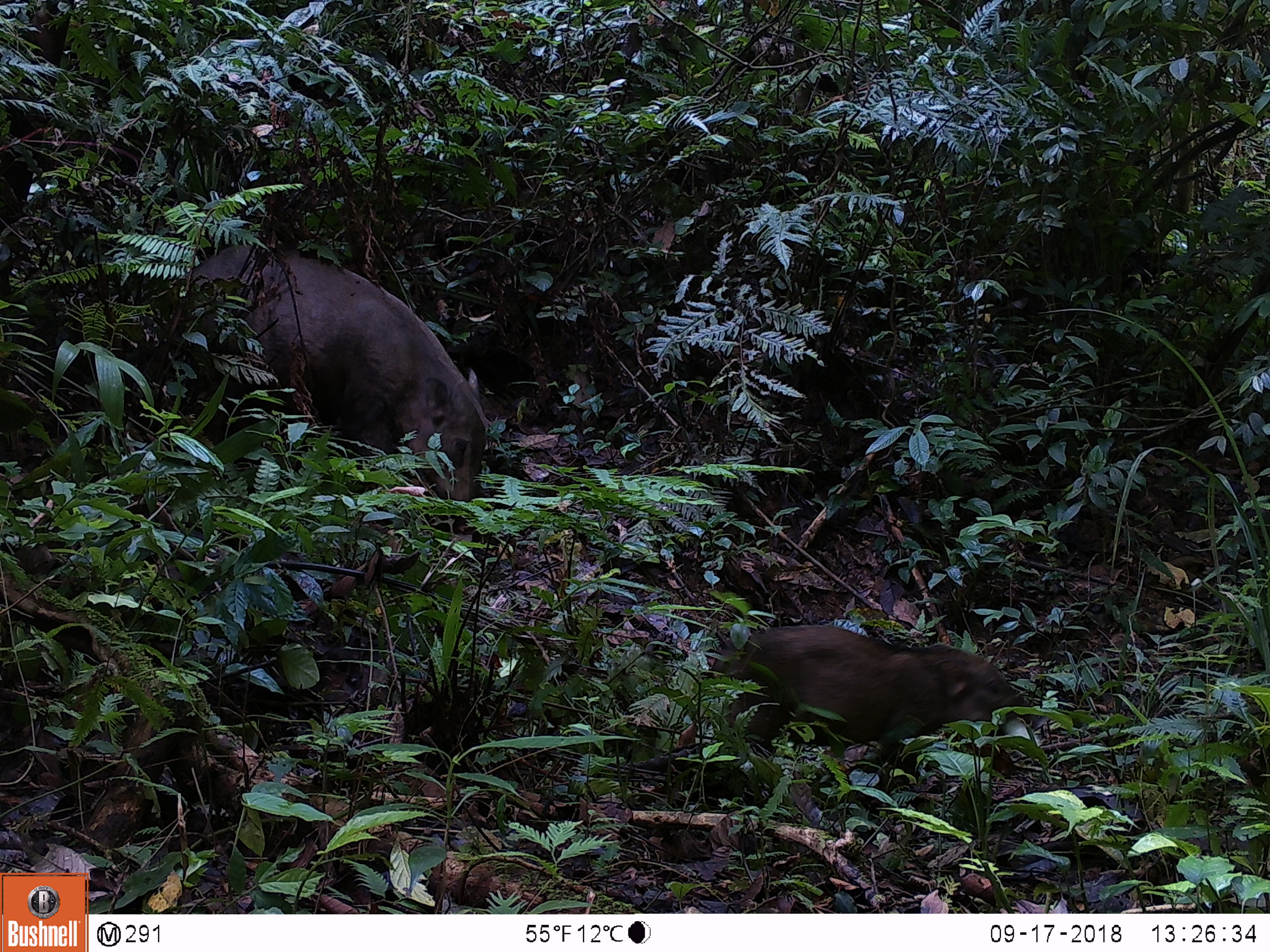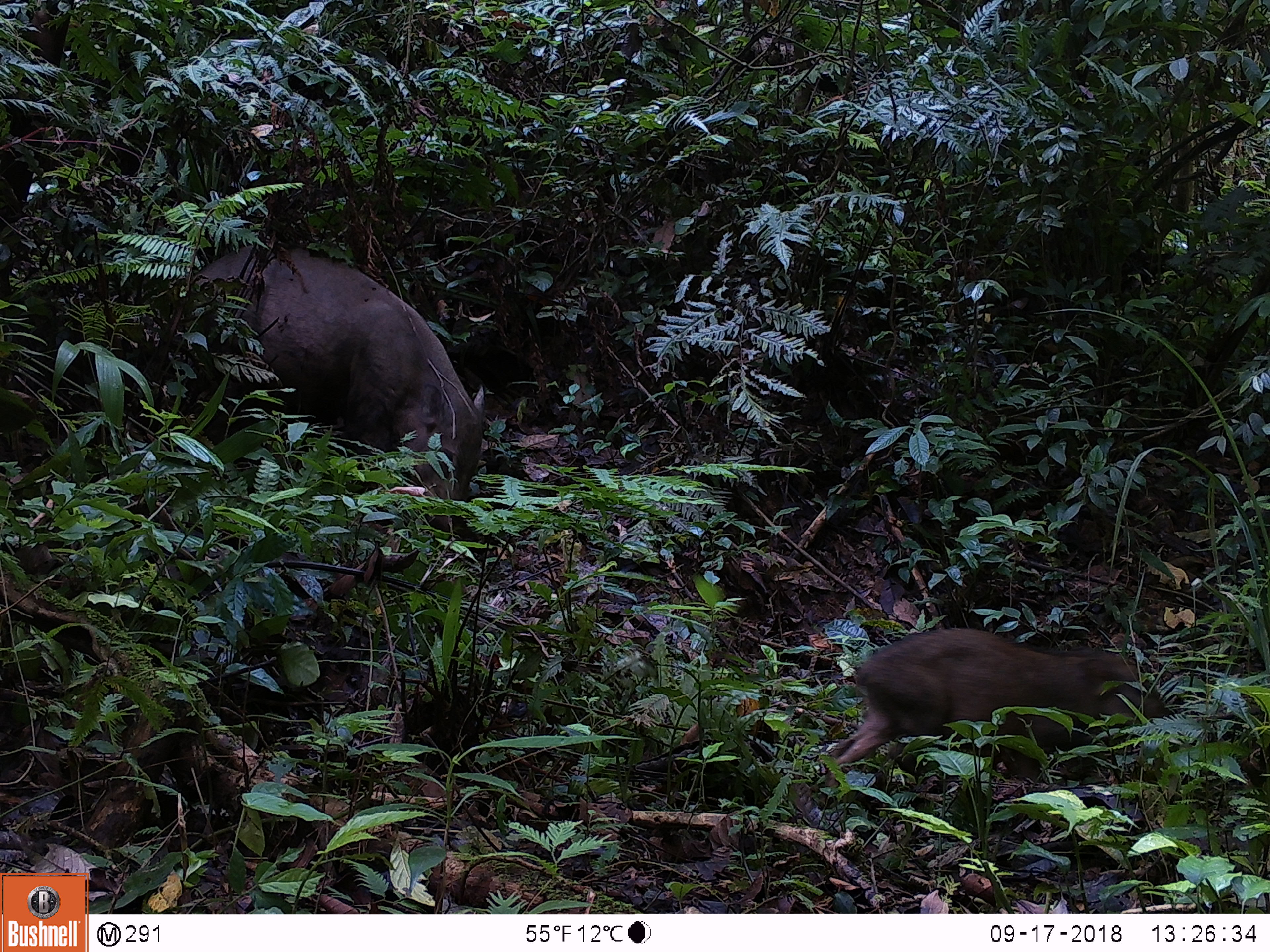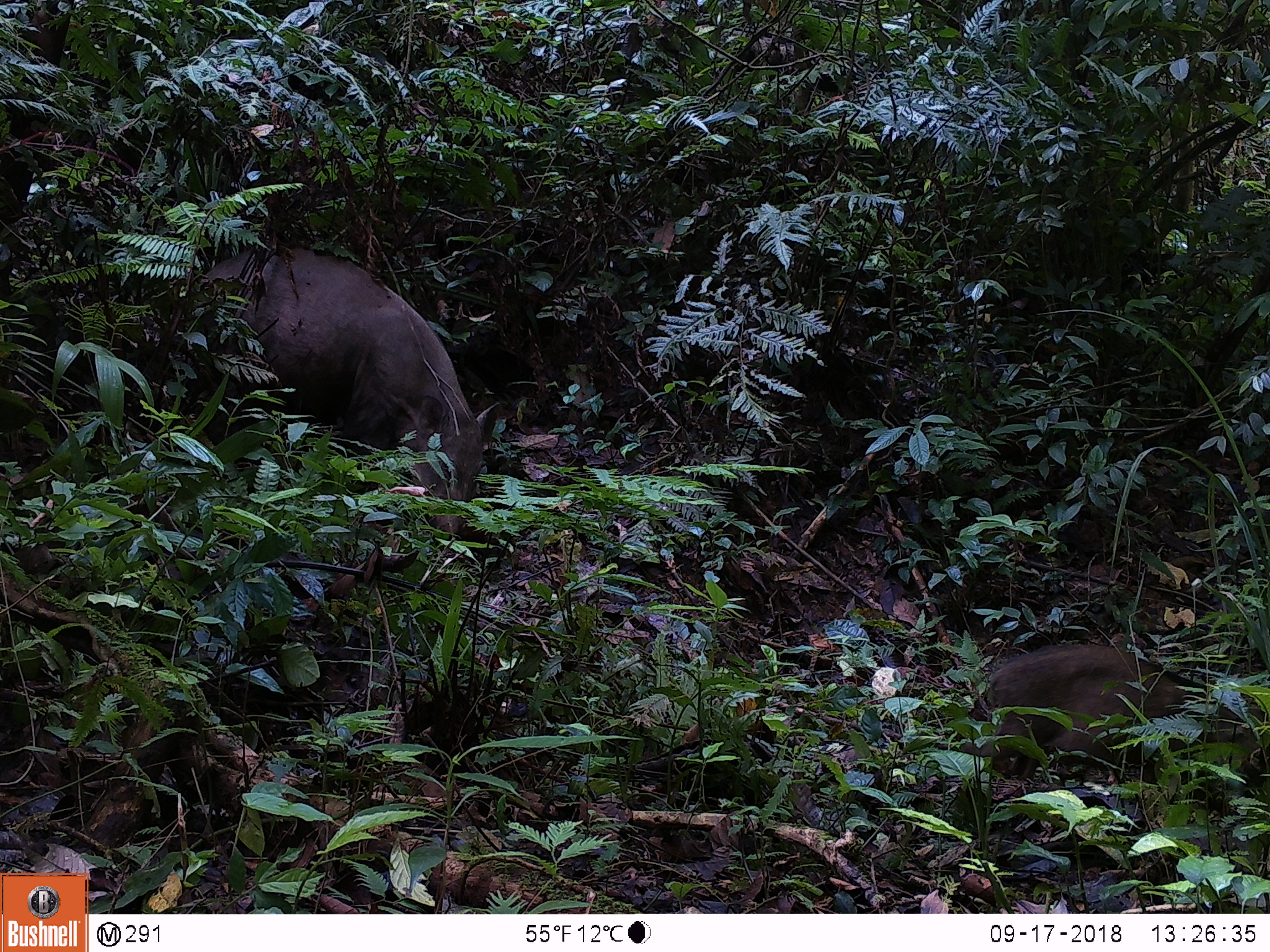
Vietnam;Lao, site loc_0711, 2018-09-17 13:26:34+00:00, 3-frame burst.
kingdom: Animalia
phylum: Chordata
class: Mammalia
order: Artiodactyla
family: Suidae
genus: Sus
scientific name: Sus scrofa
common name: eurasian wild pig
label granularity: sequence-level